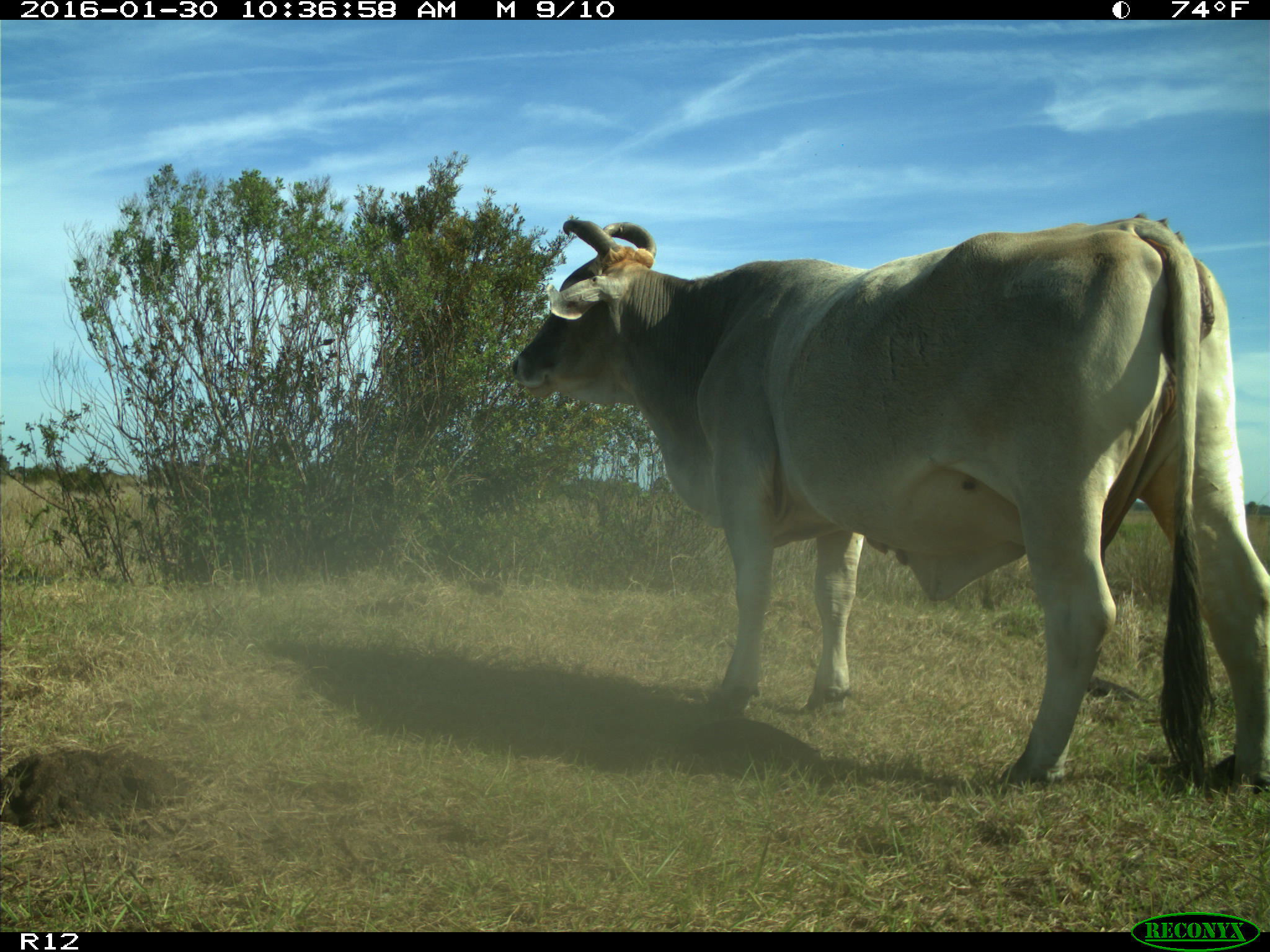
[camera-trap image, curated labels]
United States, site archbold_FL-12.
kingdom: Animalia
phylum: Chordata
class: Mammalia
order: Artiodactyla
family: Bovidae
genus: Bos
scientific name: Bos taurus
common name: domestic cow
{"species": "Bos taurus (domestic cow)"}